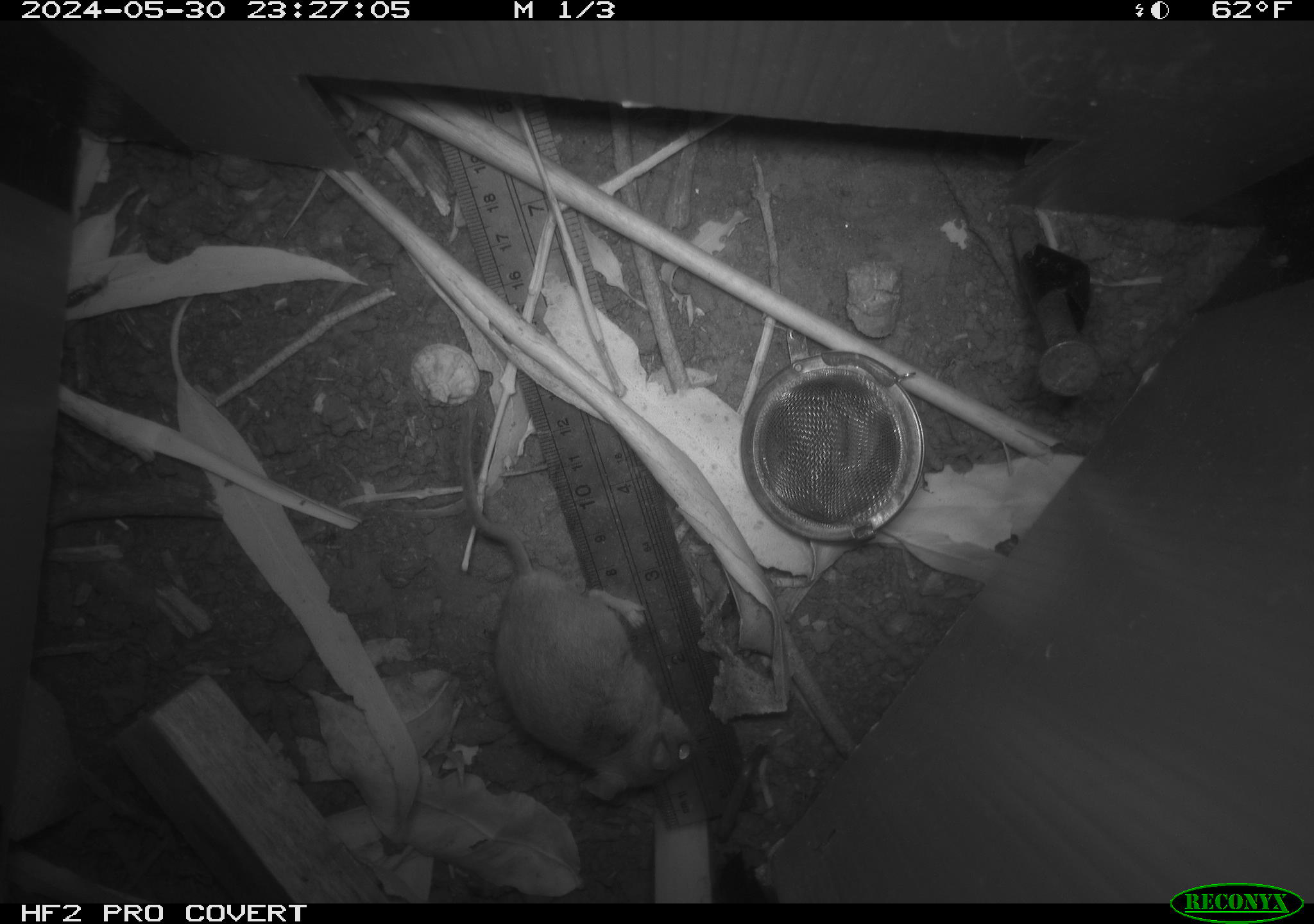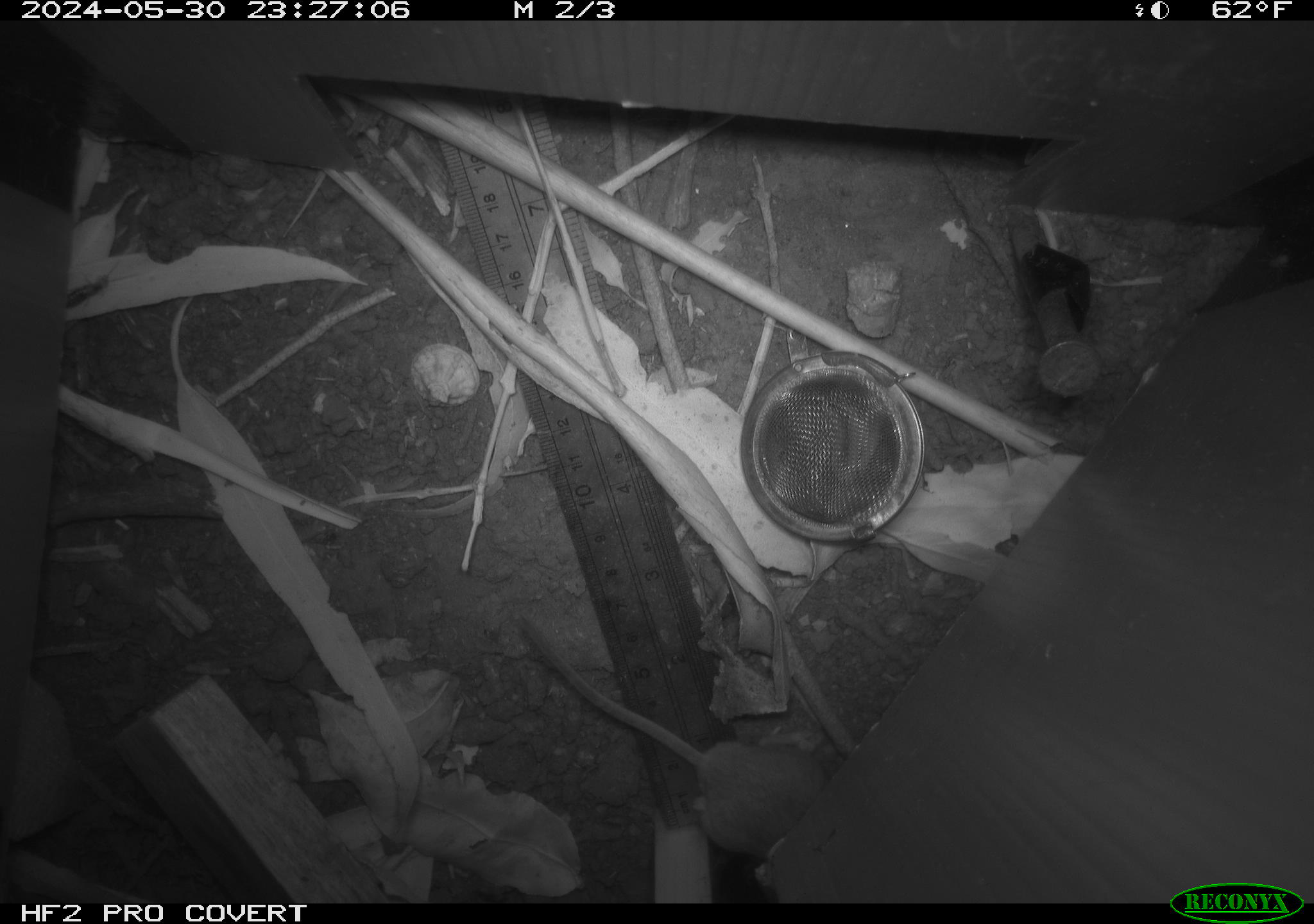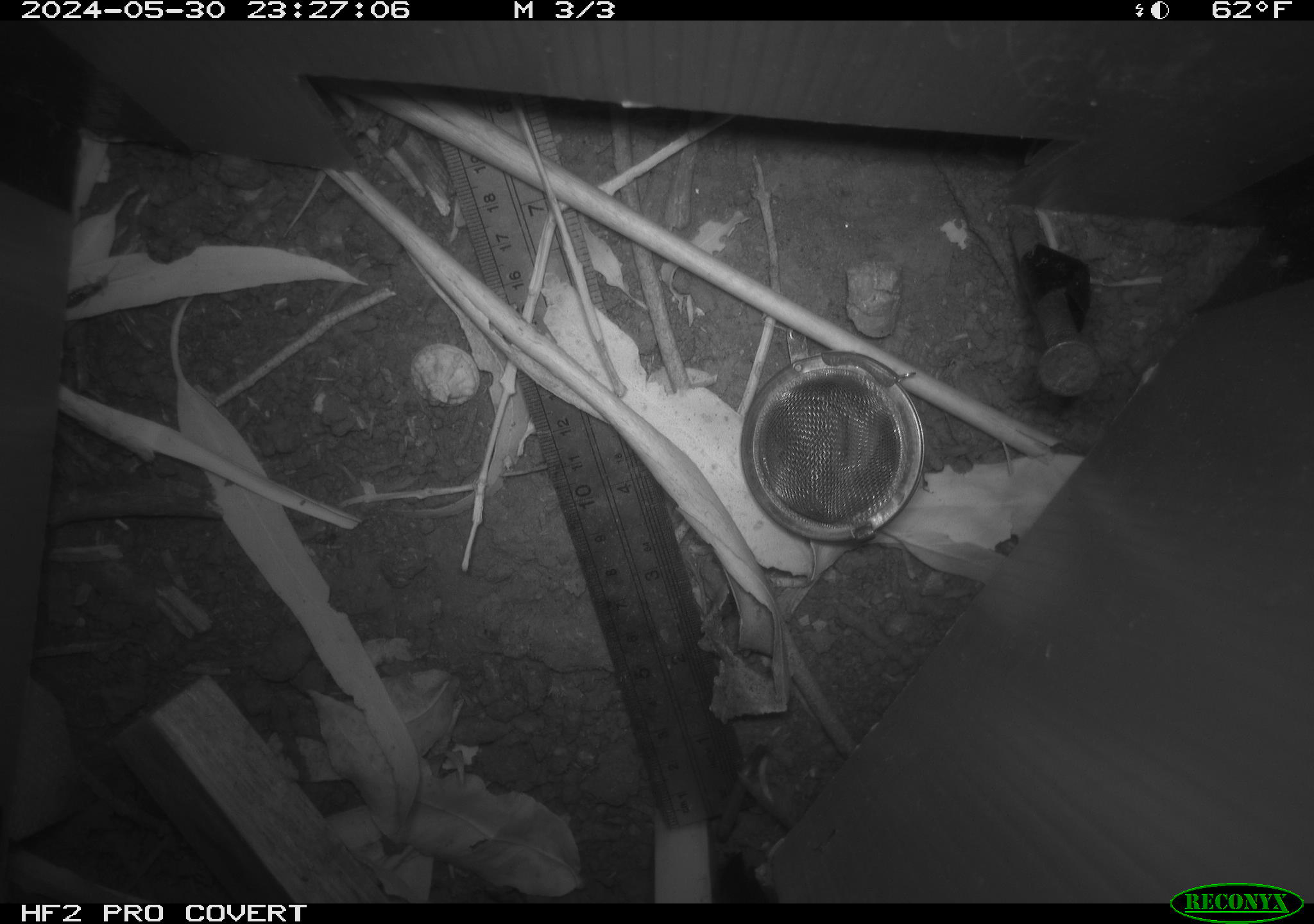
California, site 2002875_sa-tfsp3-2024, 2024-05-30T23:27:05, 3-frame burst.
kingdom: Animalia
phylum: Chordata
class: Mammalia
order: Rodentia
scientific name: Rodentia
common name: rodent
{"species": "rodent (Rodentia)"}